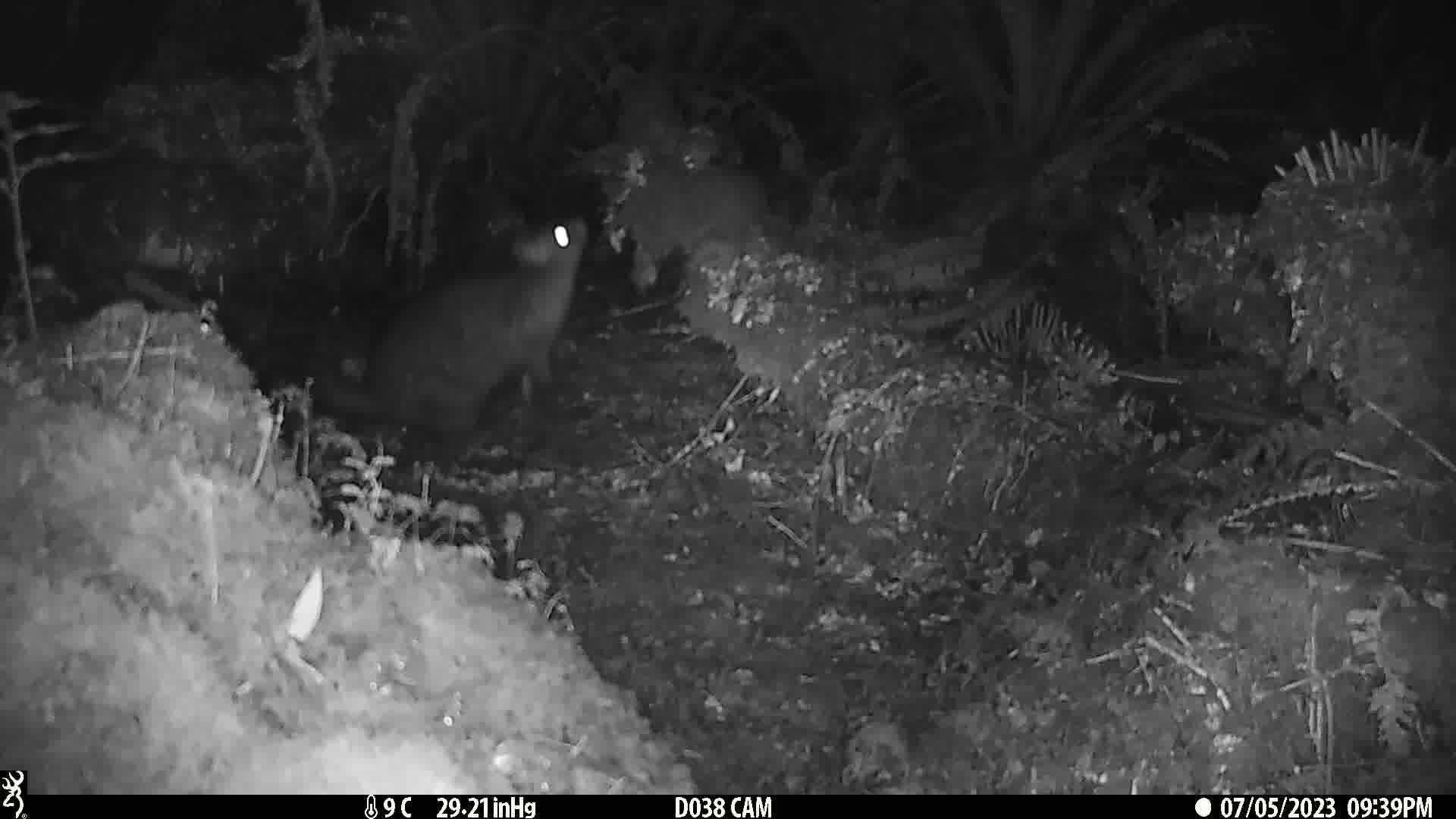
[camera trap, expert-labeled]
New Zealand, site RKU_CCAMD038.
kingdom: Animalia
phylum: Chordata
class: Mammalia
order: Diprotodontia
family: Phalangeridae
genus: Trichosurus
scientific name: Trichosurus vulpecula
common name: common brushtail possum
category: possum